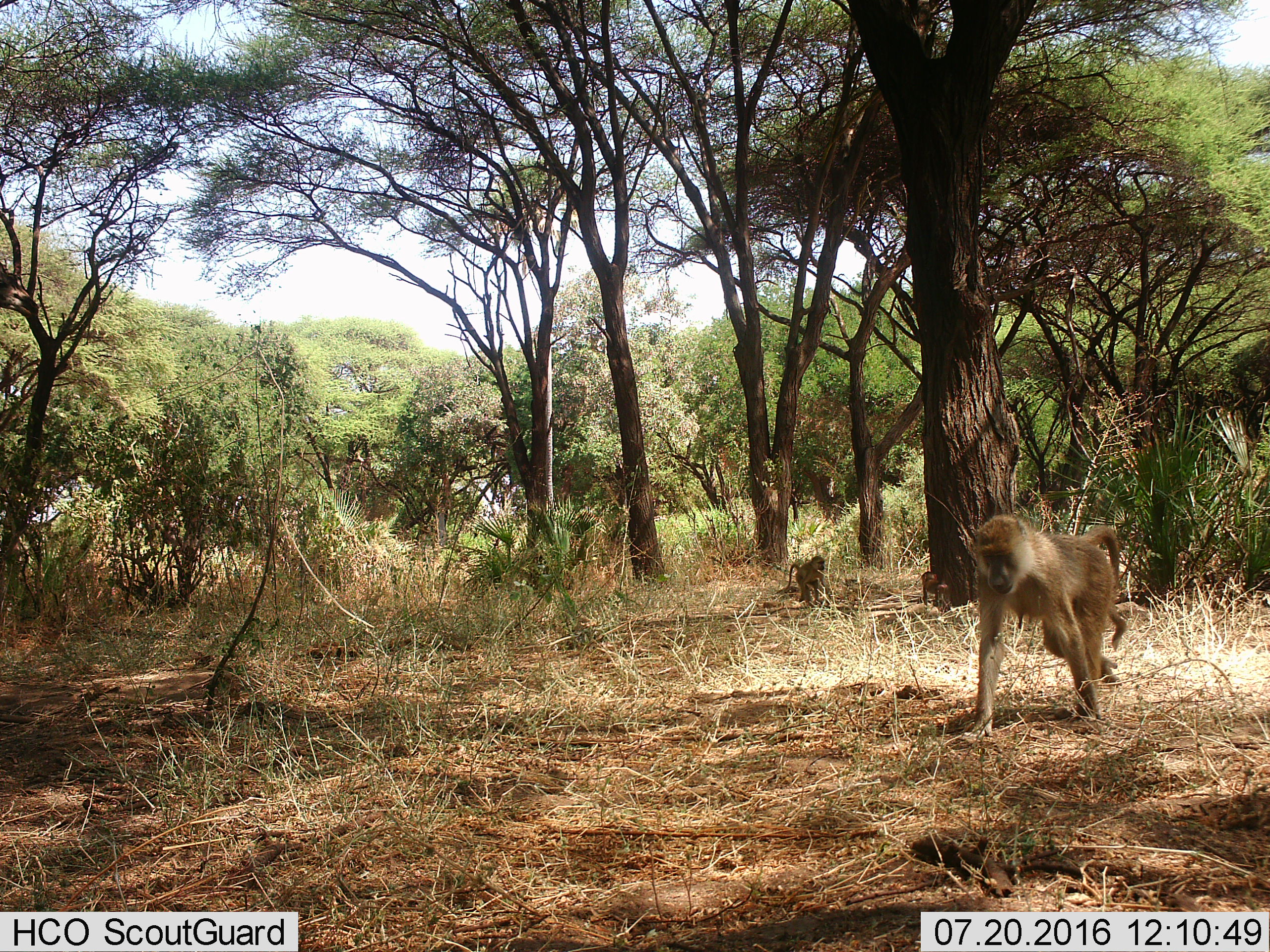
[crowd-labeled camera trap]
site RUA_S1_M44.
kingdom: Animalia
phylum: Chordata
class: Mammalia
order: Primates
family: Cercopithecidae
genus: Papio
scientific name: Papio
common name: baboon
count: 3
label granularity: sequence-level